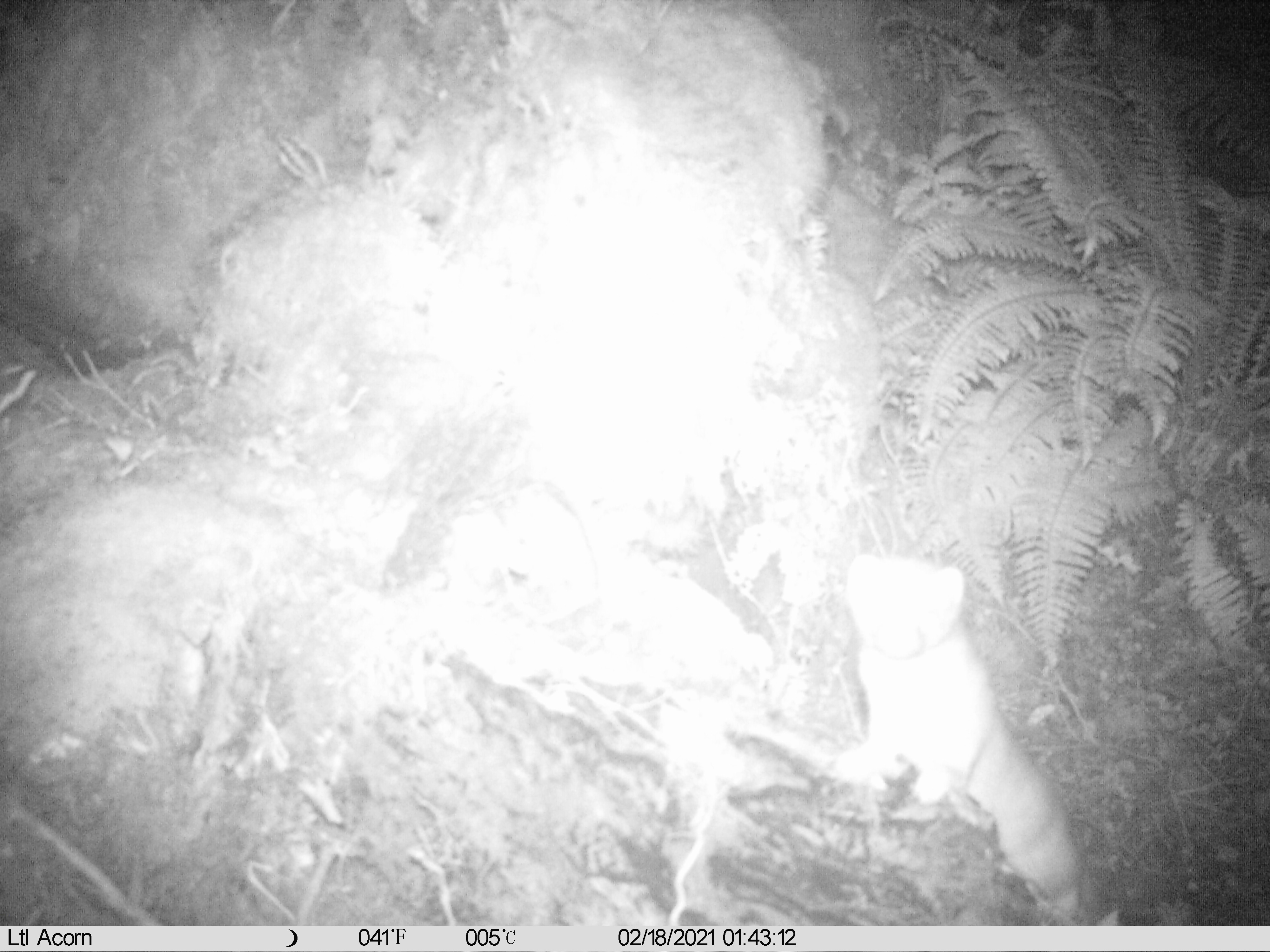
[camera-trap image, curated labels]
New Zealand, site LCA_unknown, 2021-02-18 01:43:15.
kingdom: Animalia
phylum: Chordata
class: Mammalia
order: Carnivora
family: Mustelidae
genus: Mustela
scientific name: Mustela erminea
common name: stoat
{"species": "stoat (Mustela erminea)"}